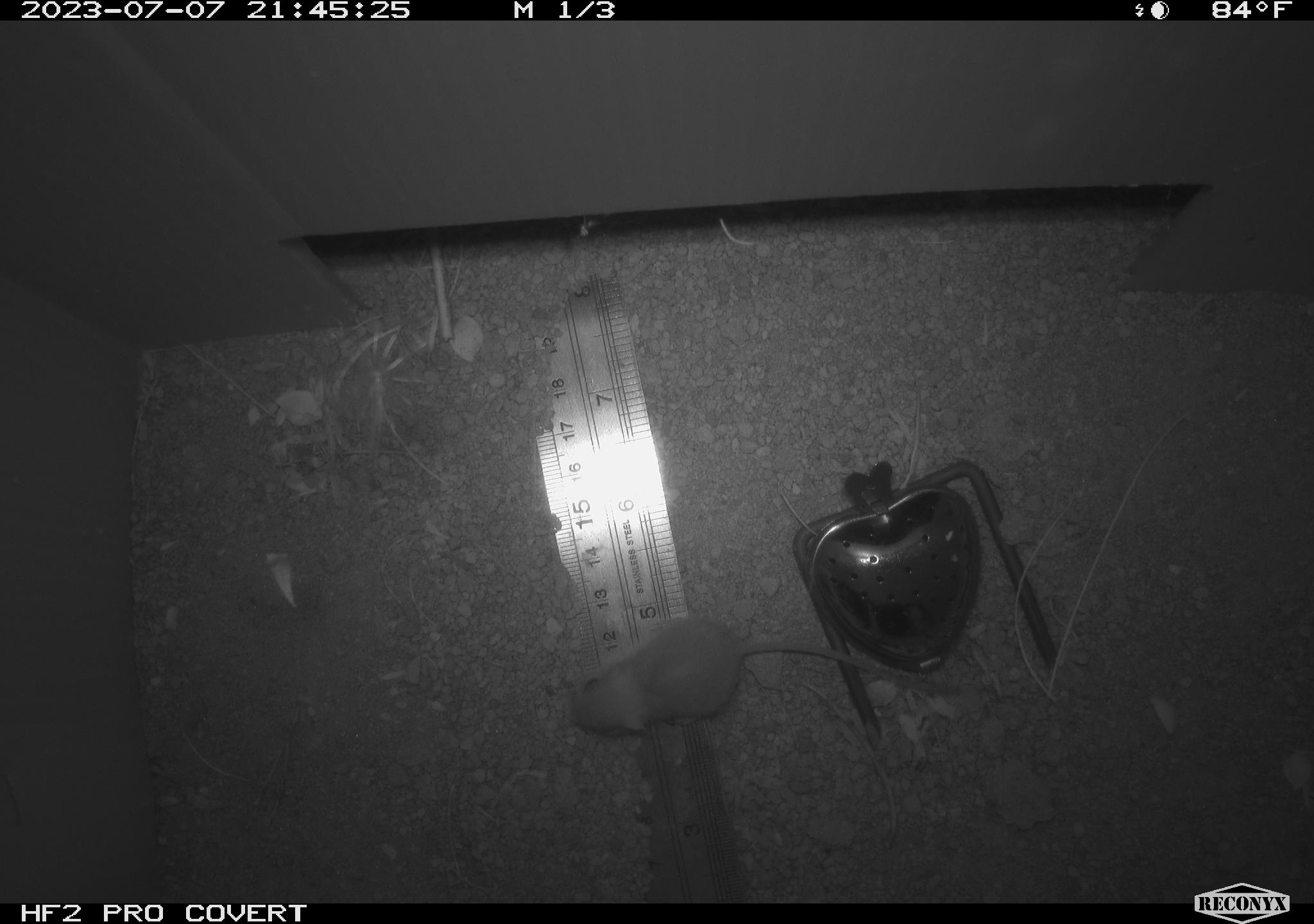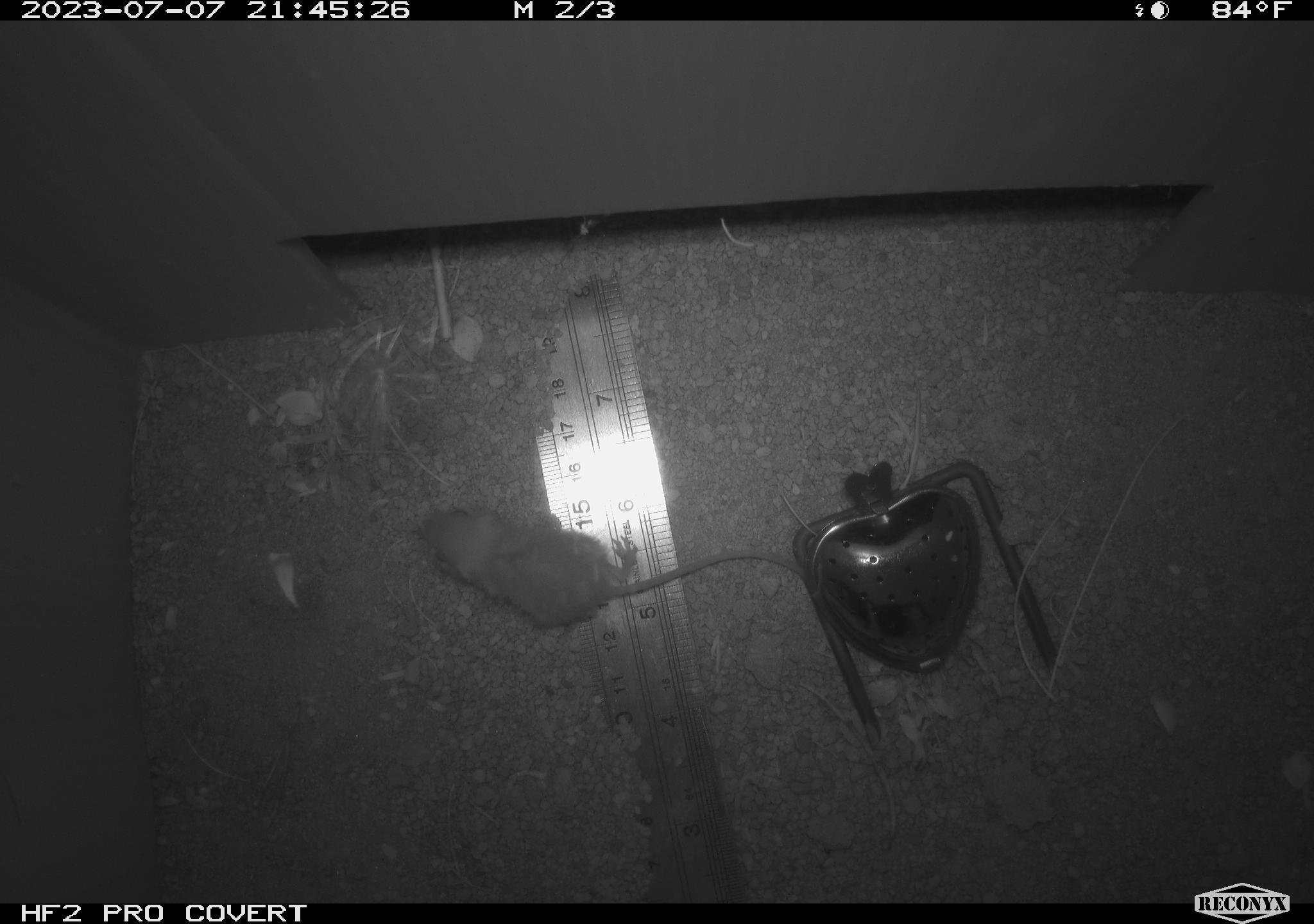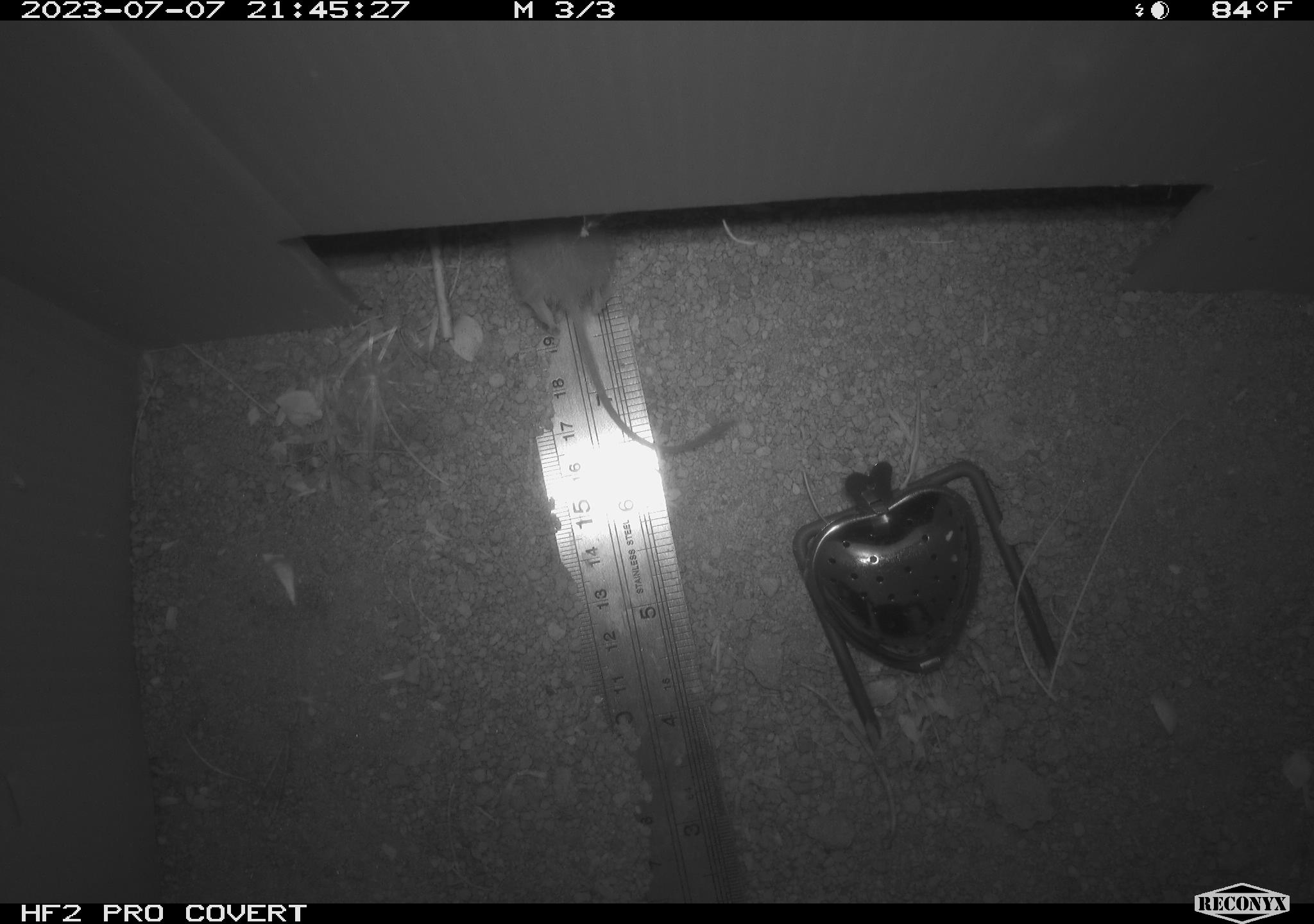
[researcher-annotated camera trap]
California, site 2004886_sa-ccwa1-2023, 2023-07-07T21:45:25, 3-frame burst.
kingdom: Animalia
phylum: Chordata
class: Mammalia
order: Rodentia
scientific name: Rodentia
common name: mouse species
Mouse species (Rodentia).